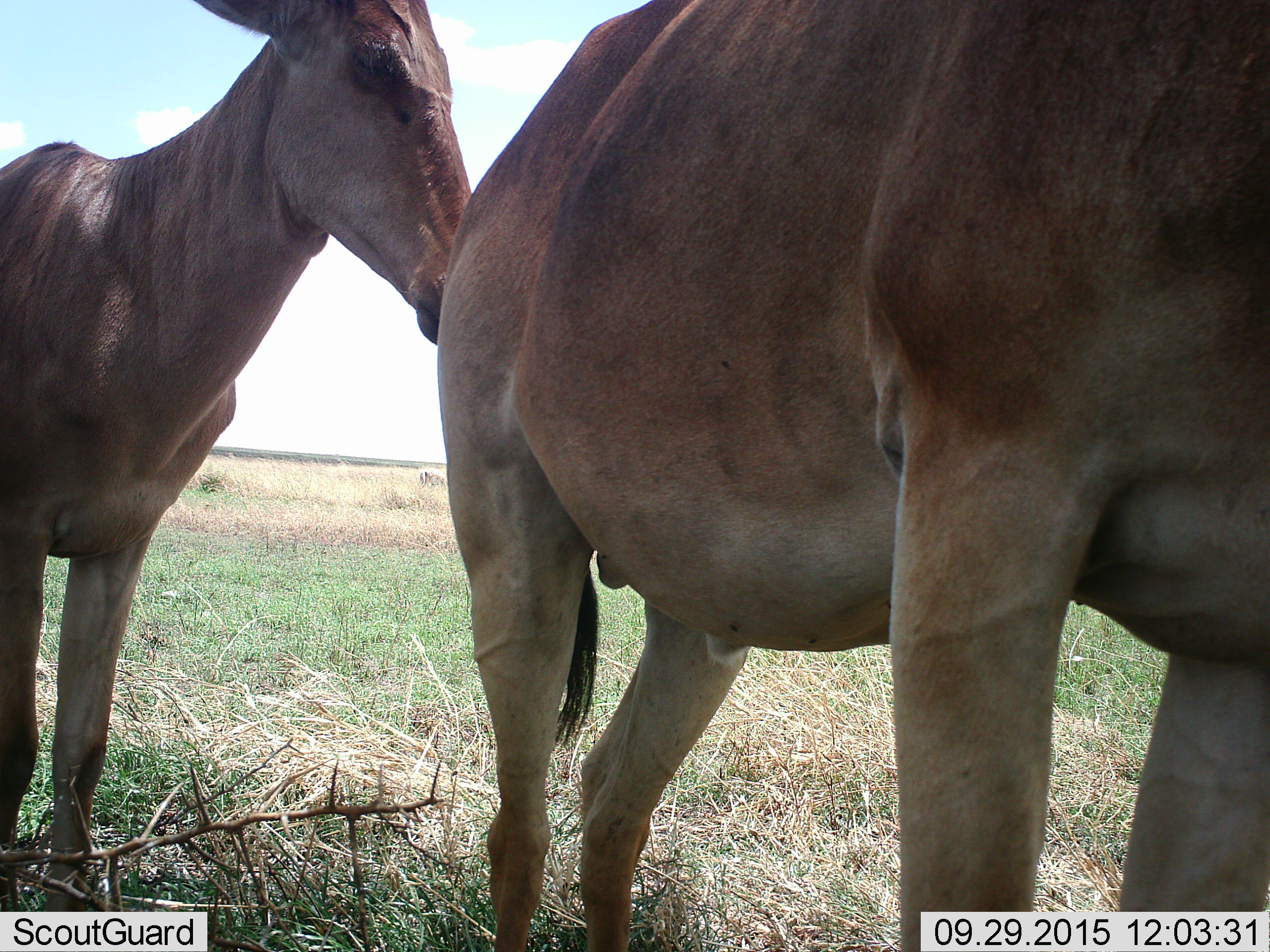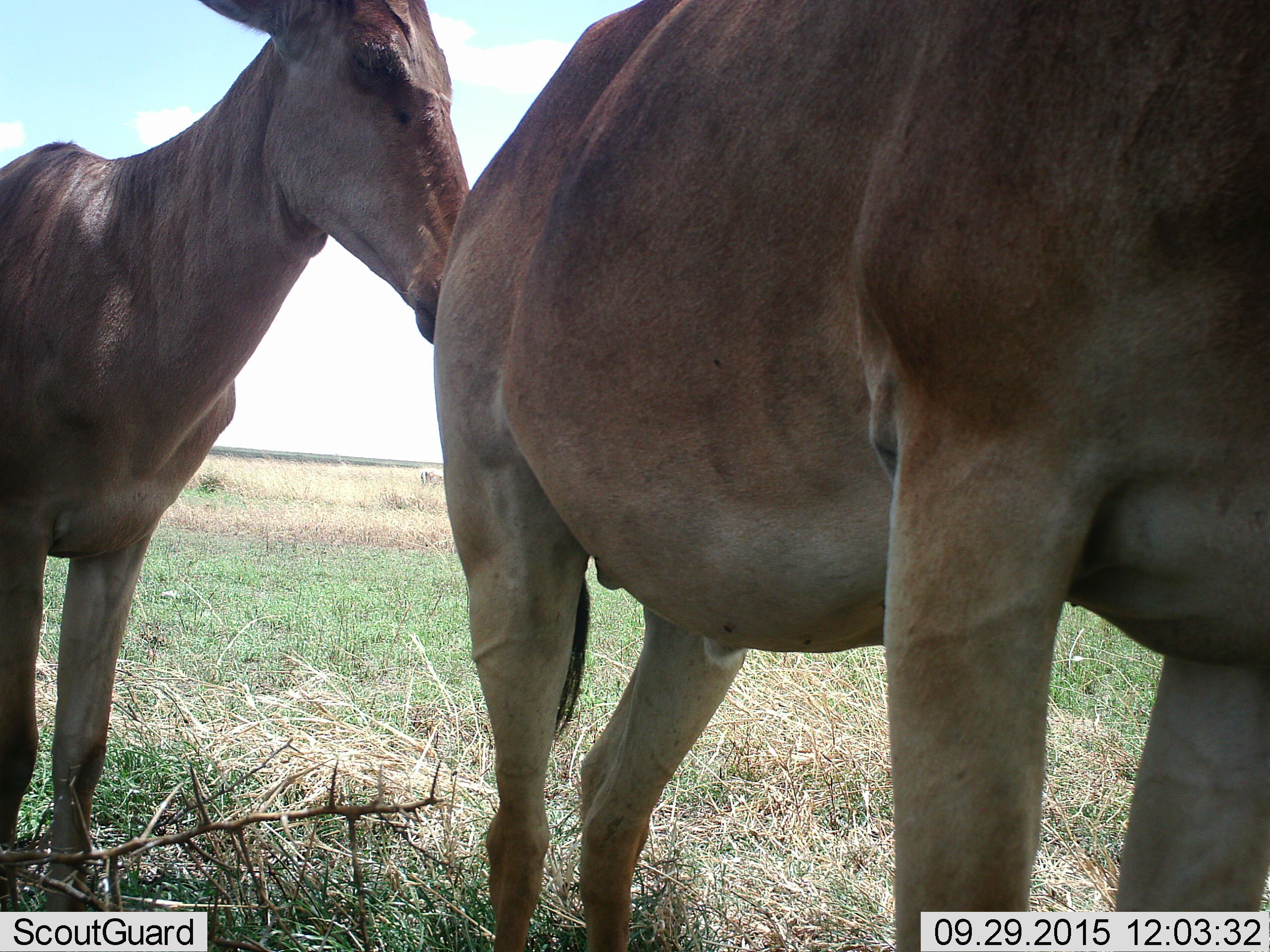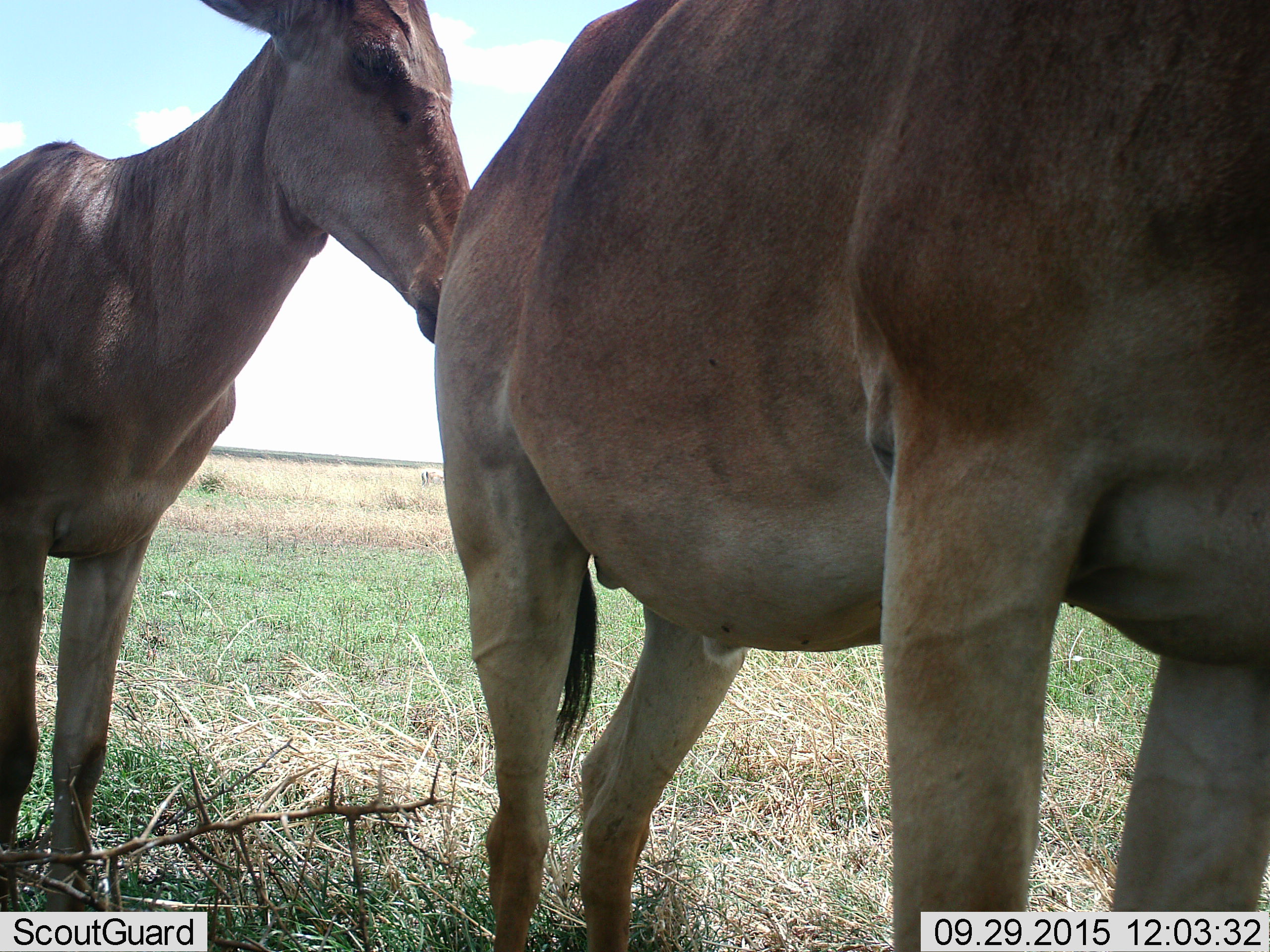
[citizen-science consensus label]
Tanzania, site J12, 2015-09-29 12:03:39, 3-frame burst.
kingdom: Animalia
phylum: Chordata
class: Mammalia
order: Artiodactyla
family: Bovidae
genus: Alcelaphus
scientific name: Alcelaphus buselaphus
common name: hartebeest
Hartebeest (Alcelaphus buselaphus), count 2. Behavior (volunteer vote fractions): standing 100%, resting 0%, moving 0%, interacting 0%. Young present (vote fraction): 0%. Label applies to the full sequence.